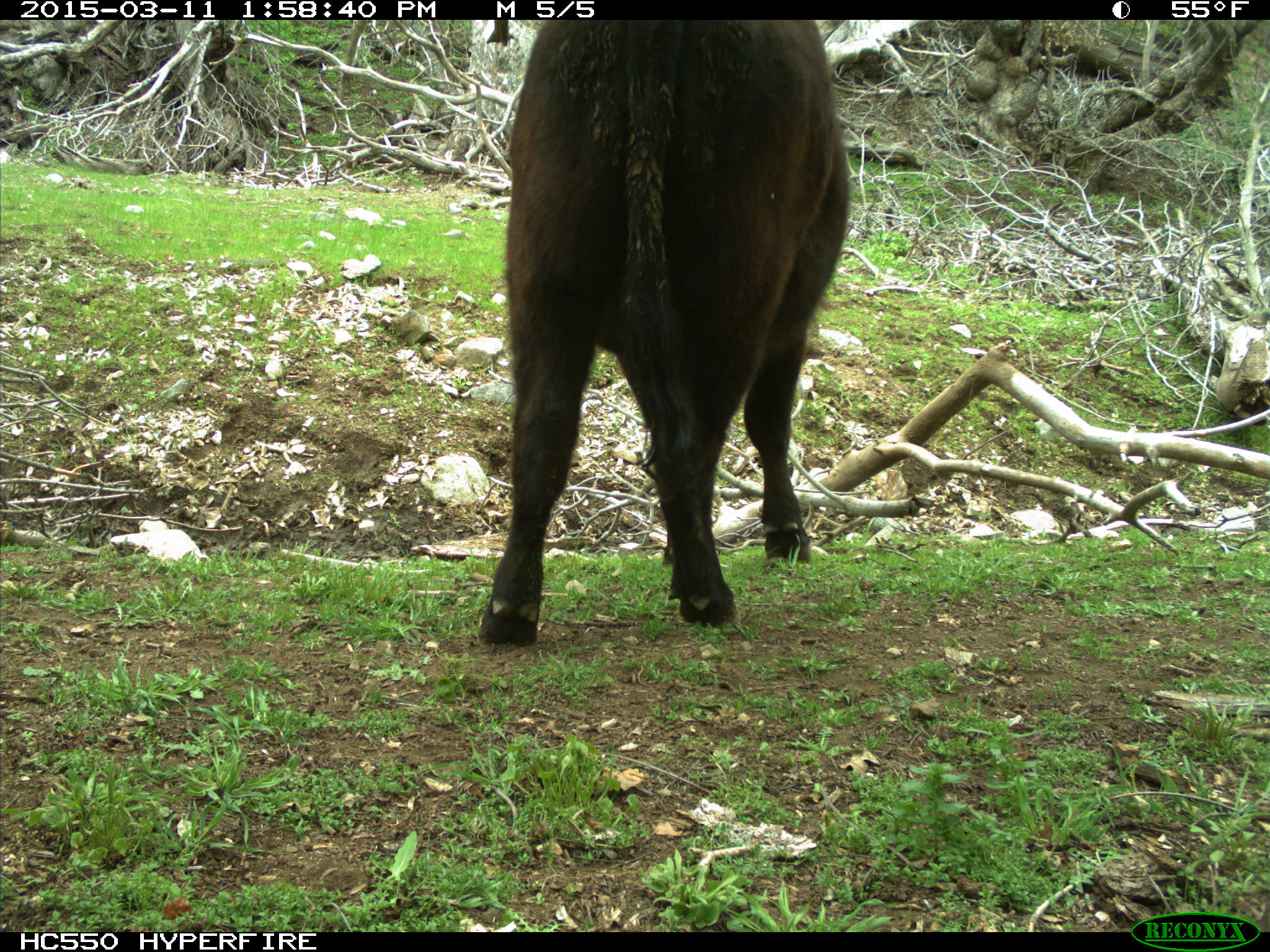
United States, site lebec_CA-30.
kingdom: Animalia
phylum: Chordata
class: Mammalia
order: Artiodactyla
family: Bovidae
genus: Bos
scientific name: Bos taurus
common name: domestic cow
Bos taurus (domestic cow).